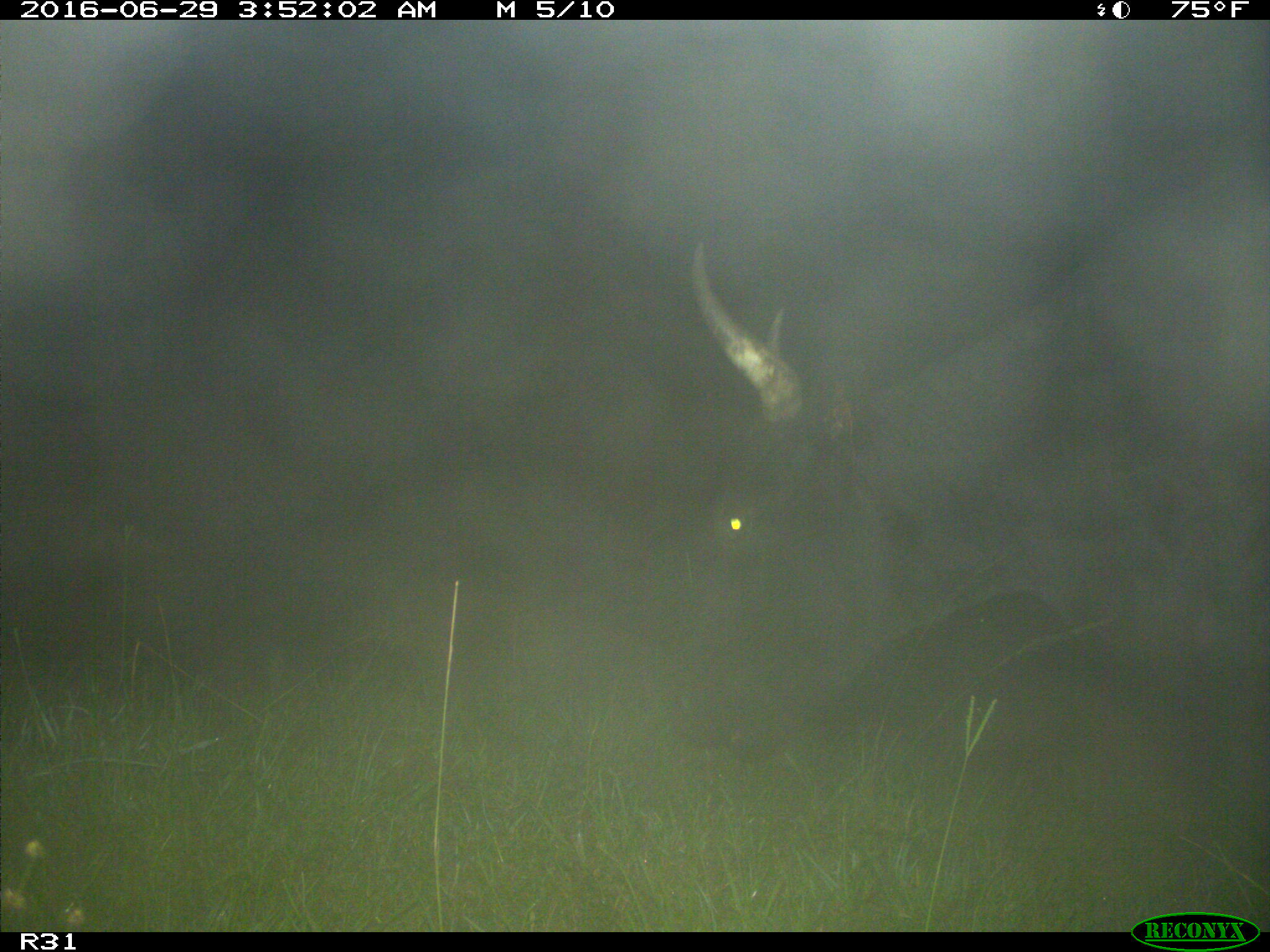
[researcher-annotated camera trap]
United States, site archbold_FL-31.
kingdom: Animalia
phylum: Chordata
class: Mammalia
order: Artiodactyla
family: Bovidae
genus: Bos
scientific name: Bos taurus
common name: domestic cow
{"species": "Bos taurus (domestic cow)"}